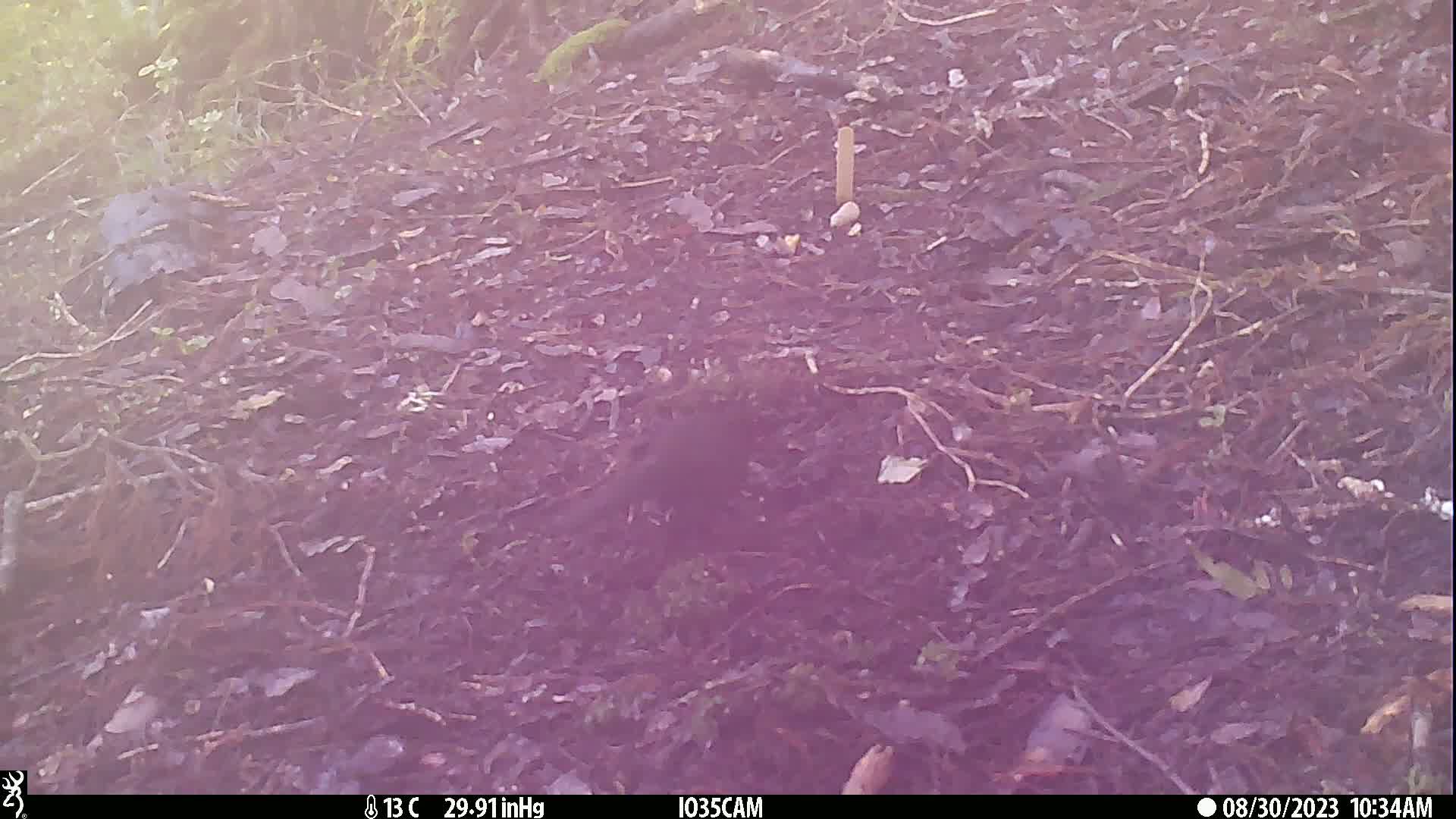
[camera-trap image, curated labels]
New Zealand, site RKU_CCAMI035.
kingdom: Animalia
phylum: Chordata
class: Aves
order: Passeriformes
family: Turdidae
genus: Turdus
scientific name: Turdus merula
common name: eurasian blackbird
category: blackbird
Blackbird (eurasian blackbird) (Turdus merula).